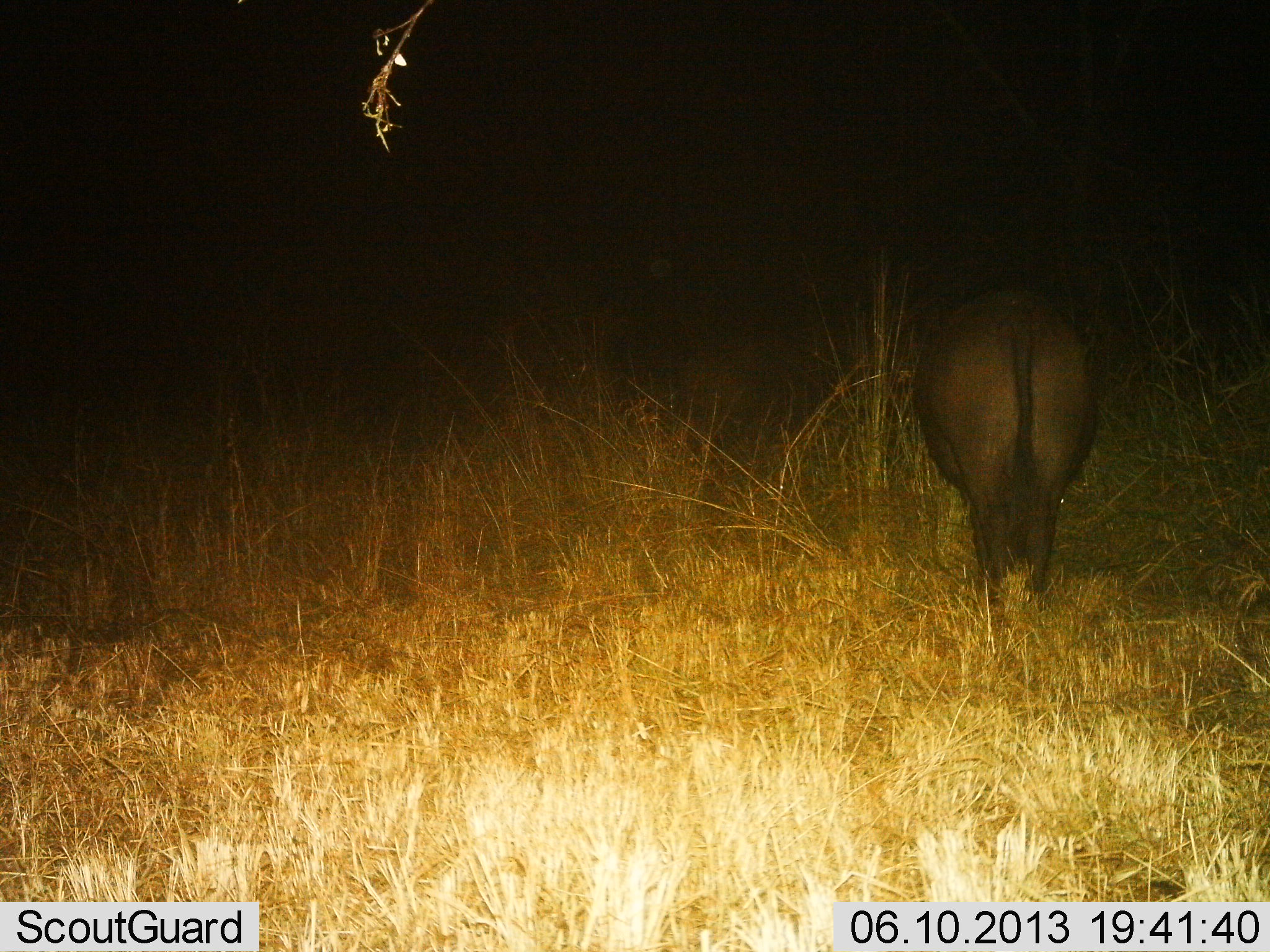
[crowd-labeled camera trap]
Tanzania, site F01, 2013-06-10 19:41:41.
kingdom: Animalia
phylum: Chordata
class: Mammalia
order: Artiodactyla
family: Bovidae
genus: Syncerus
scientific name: Syncerus caffer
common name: cape buffalo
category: buffalo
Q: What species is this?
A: Buffalo (cape buffalo) (Syncerus caffer).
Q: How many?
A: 1.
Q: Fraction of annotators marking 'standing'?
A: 82%.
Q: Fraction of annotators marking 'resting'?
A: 0%.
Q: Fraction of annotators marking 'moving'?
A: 9%.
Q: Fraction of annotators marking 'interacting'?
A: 0%.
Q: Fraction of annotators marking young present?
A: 0%.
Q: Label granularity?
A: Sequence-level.